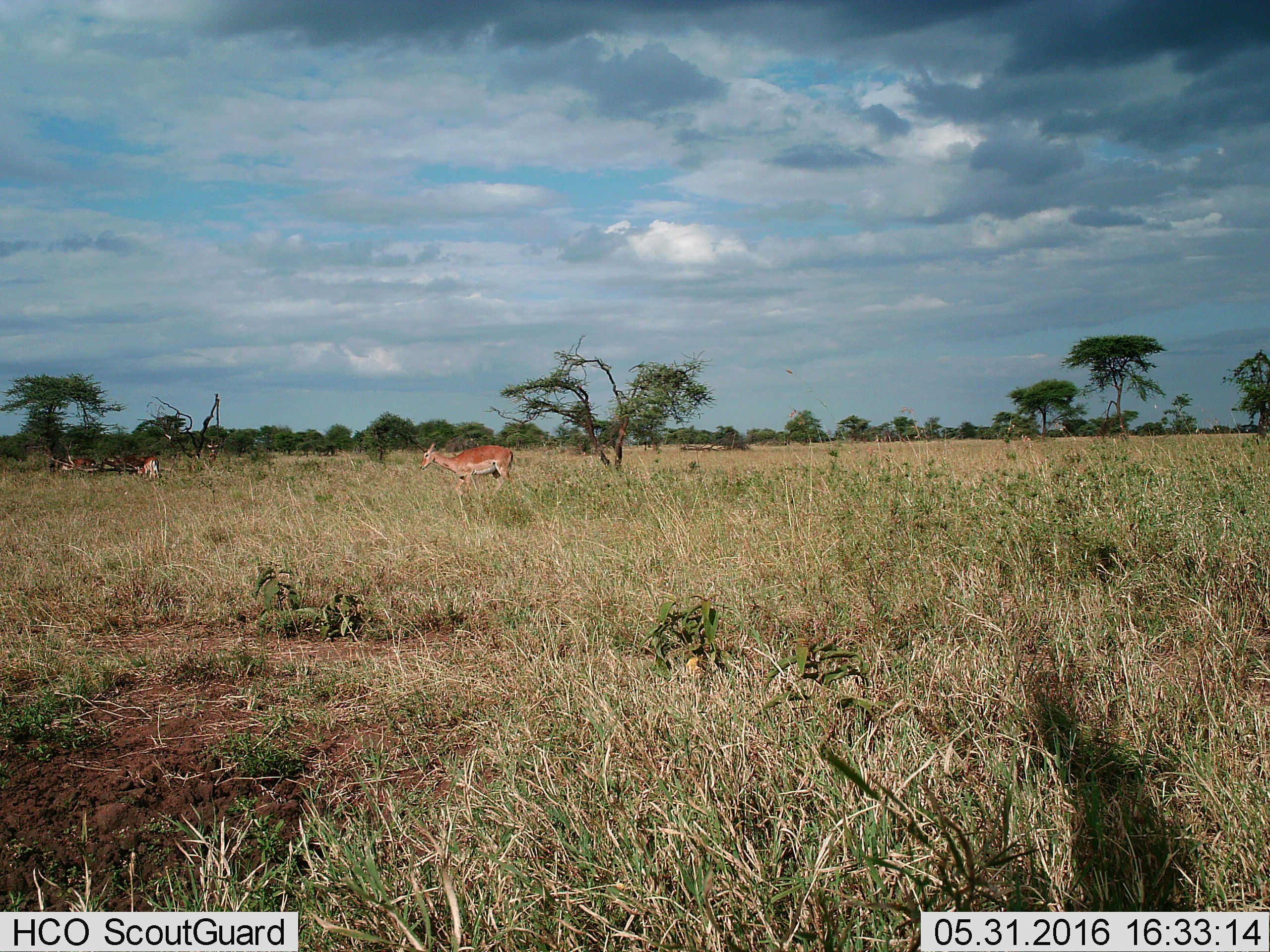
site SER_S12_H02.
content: unidentified animal